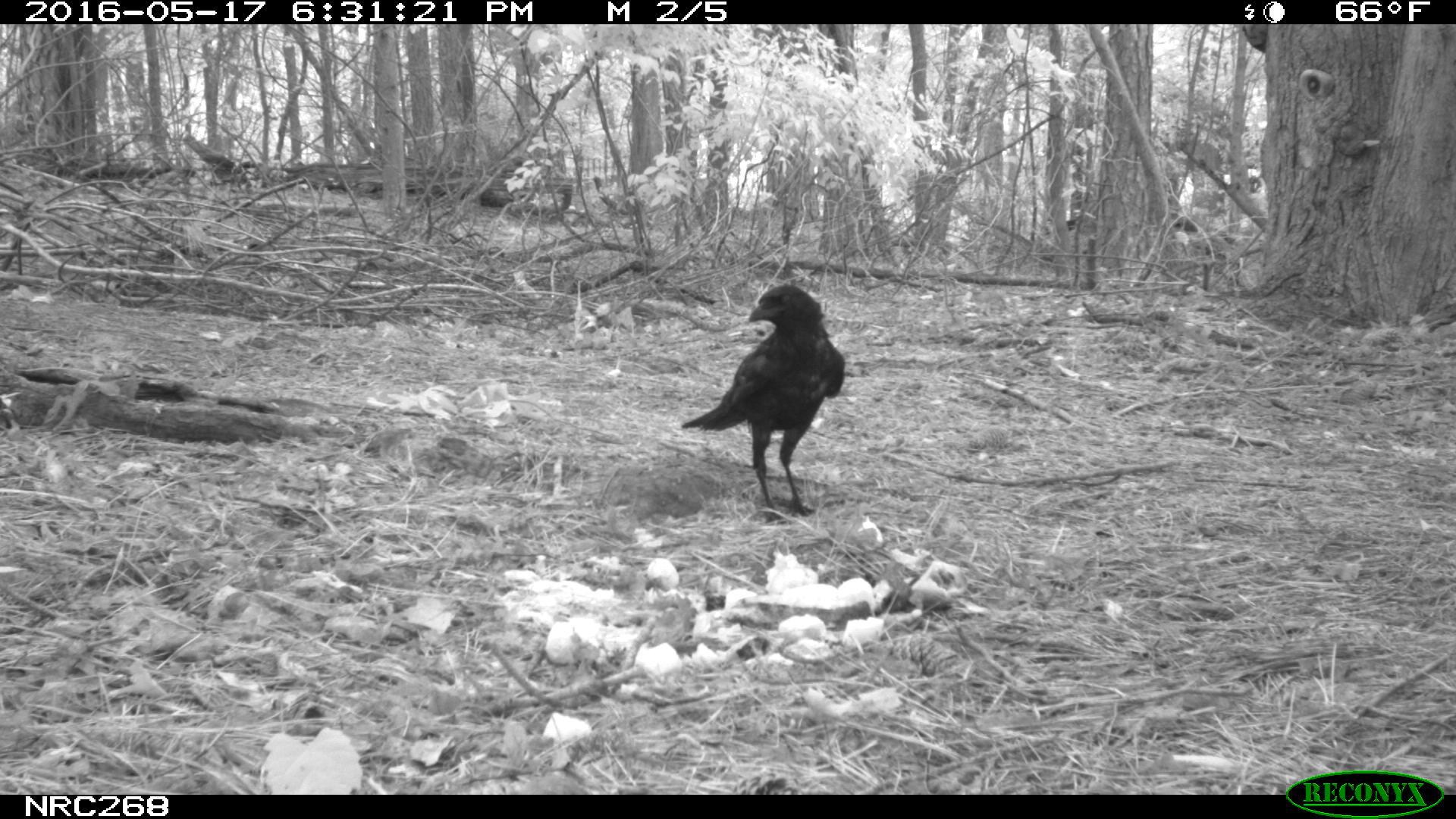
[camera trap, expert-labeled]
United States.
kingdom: Animalia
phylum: Chordata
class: Aves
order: Passeriformes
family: Corvidae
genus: Corvus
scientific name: Corvus brachyrhynchos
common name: american crow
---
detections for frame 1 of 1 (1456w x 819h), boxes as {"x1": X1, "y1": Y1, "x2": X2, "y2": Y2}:
American Crow: {"x1": 683, "y1": 281, "x2": 841, "y2": 510}